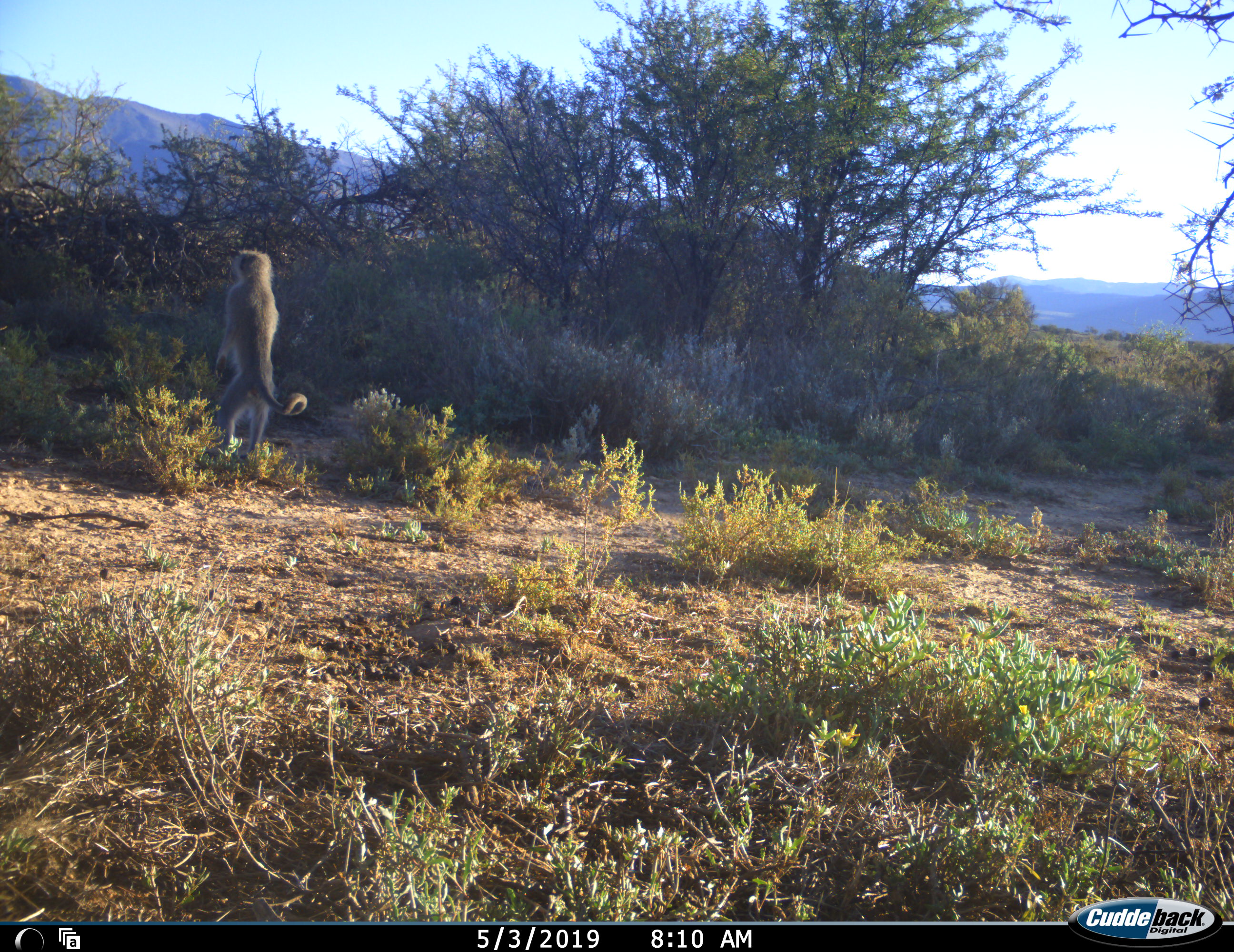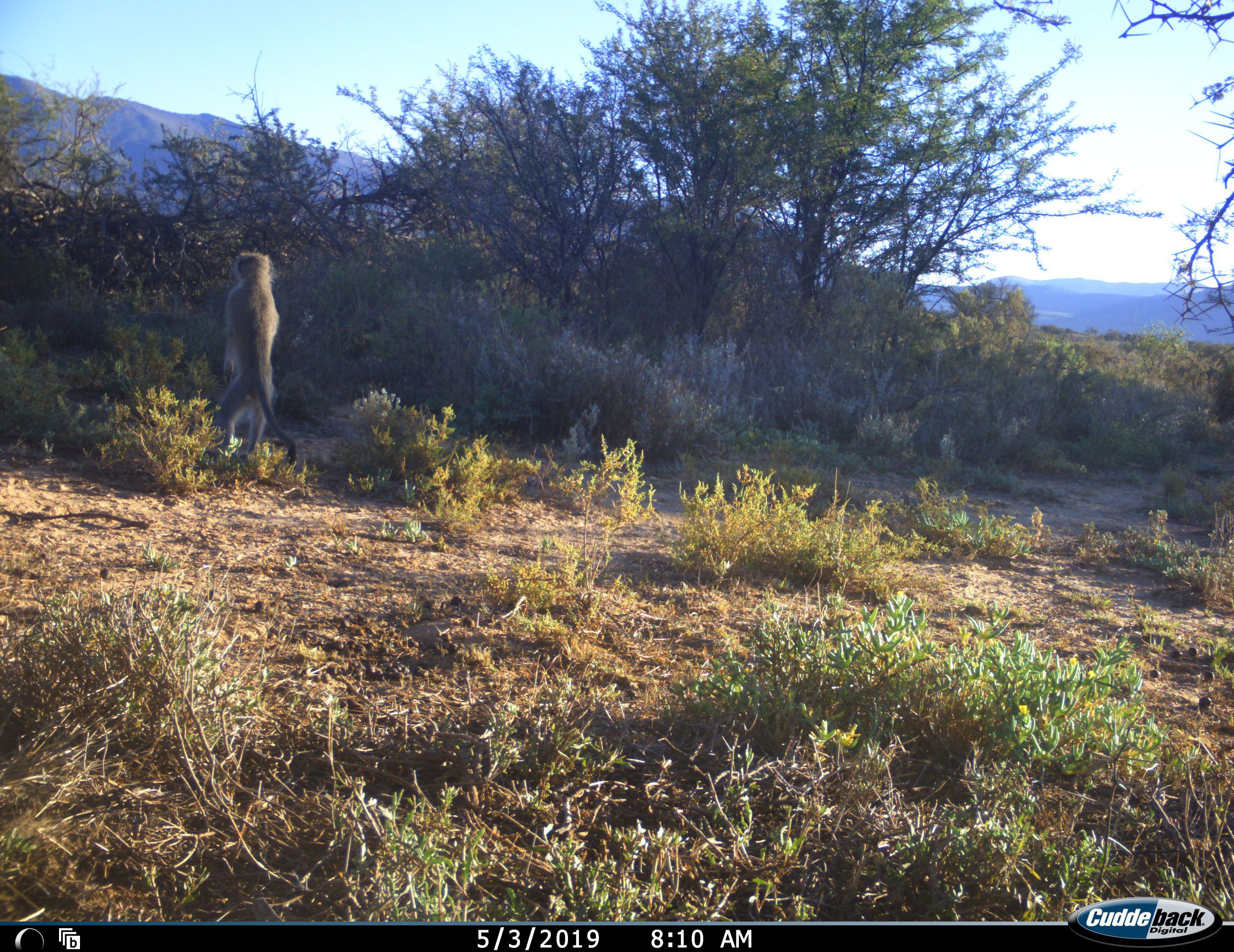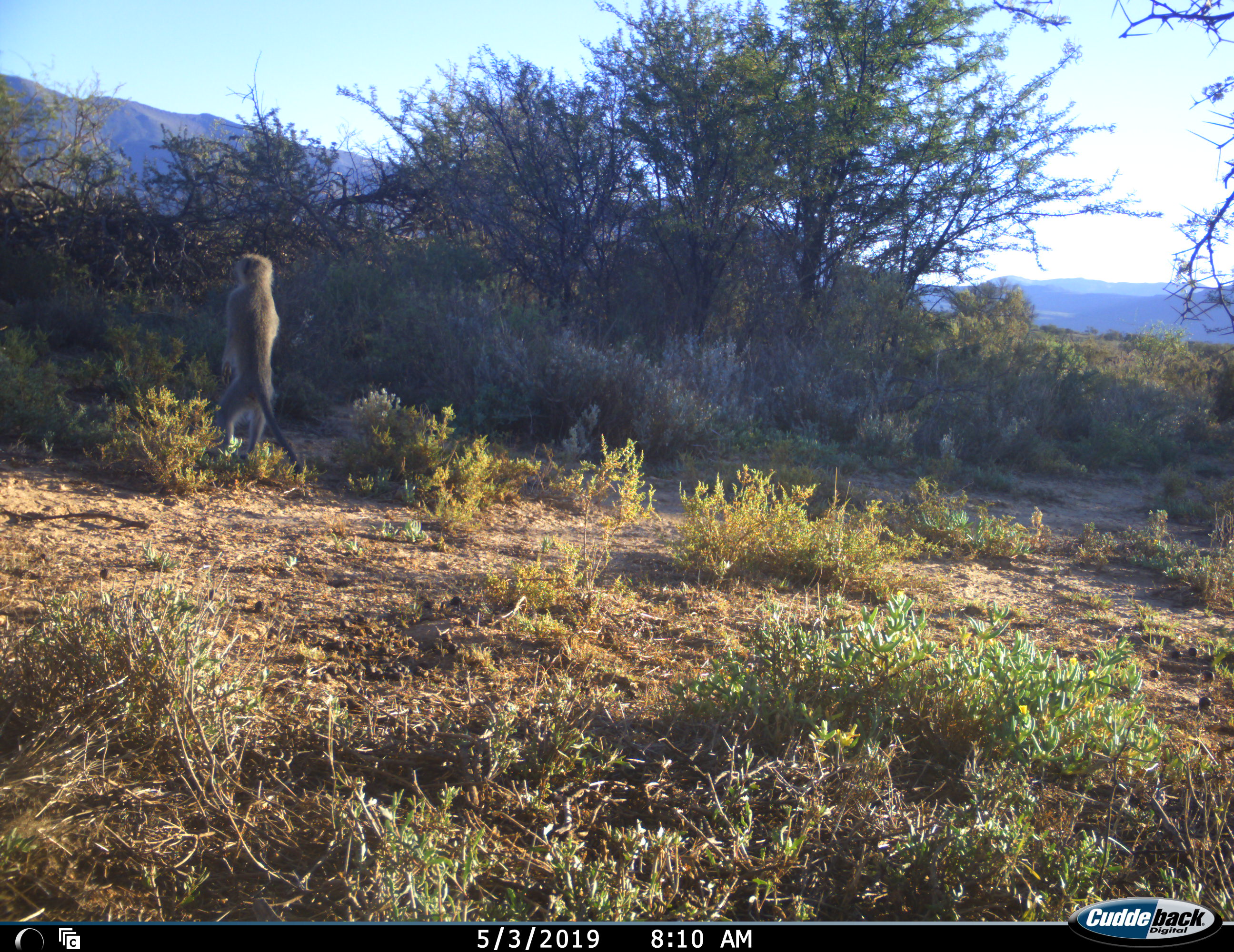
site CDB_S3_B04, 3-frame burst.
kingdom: Animalia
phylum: Chordata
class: Mammalia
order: Primates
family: Cercopithecidae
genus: Chlorocebus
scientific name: Chlorocebus pygerythrus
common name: vervet monkey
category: monkeyvervet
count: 1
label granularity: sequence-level